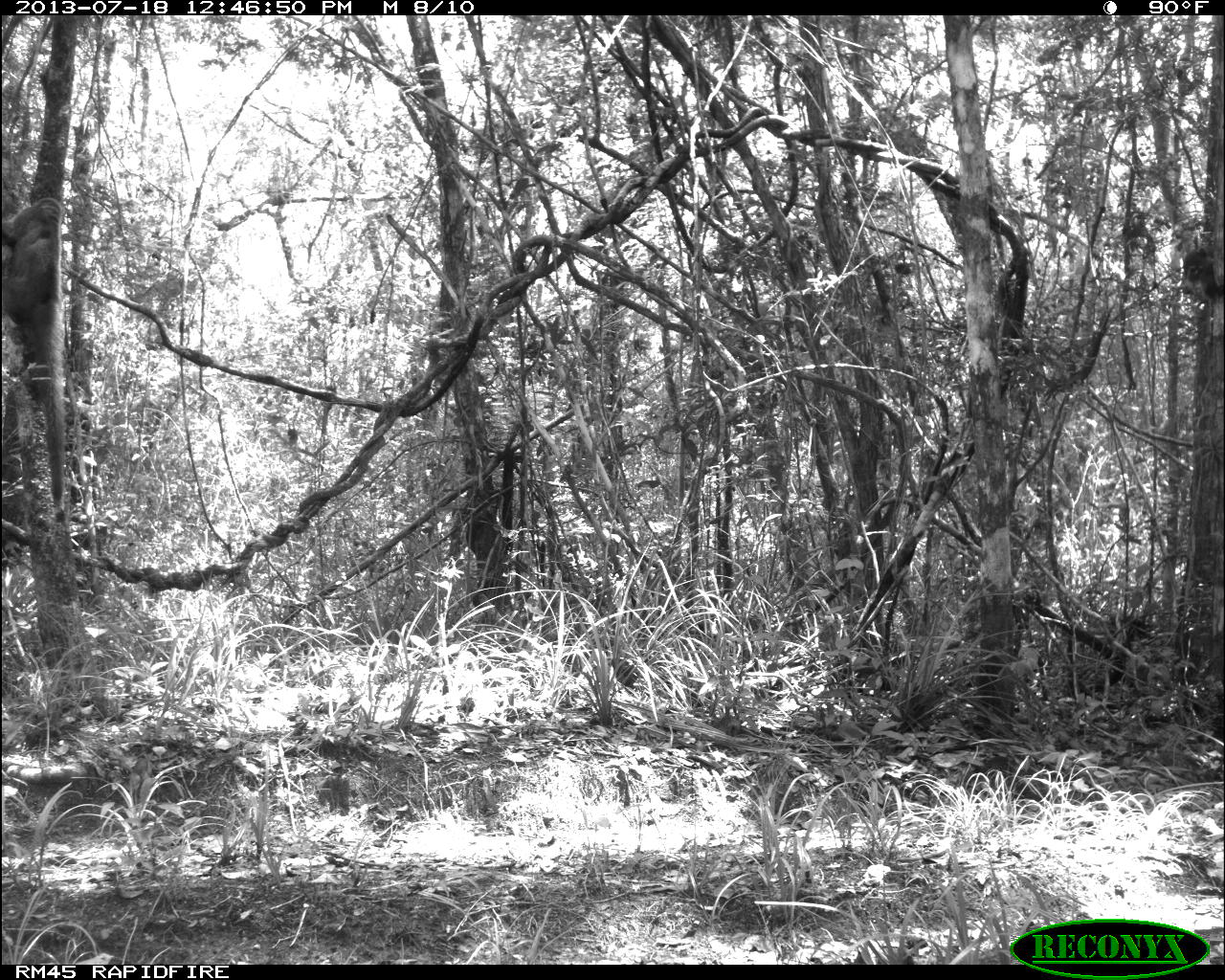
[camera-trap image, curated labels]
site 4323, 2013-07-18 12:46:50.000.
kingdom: Animalia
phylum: Chordata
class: Mammalia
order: Carnivora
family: Procyonidae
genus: Nasua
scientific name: Nasua narica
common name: white-nosed coati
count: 2